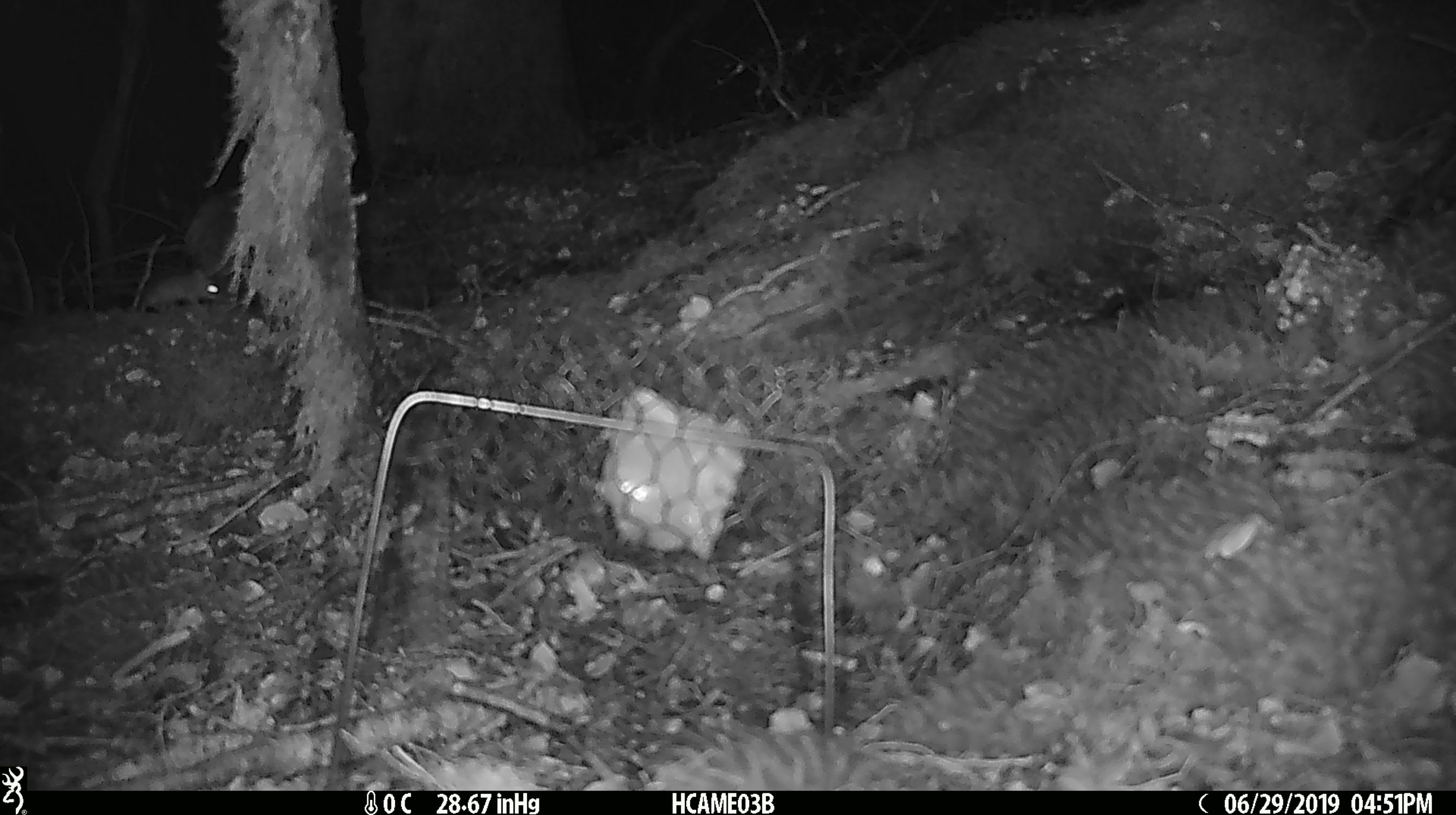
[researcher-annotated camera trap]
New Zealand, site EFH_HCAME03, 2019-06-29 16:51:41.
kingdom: Animalia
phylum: Chordata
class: Mammalia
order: Rodentia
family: Muridae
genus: Mus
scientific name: Mus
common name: mouse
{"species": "mouse (Mus)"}